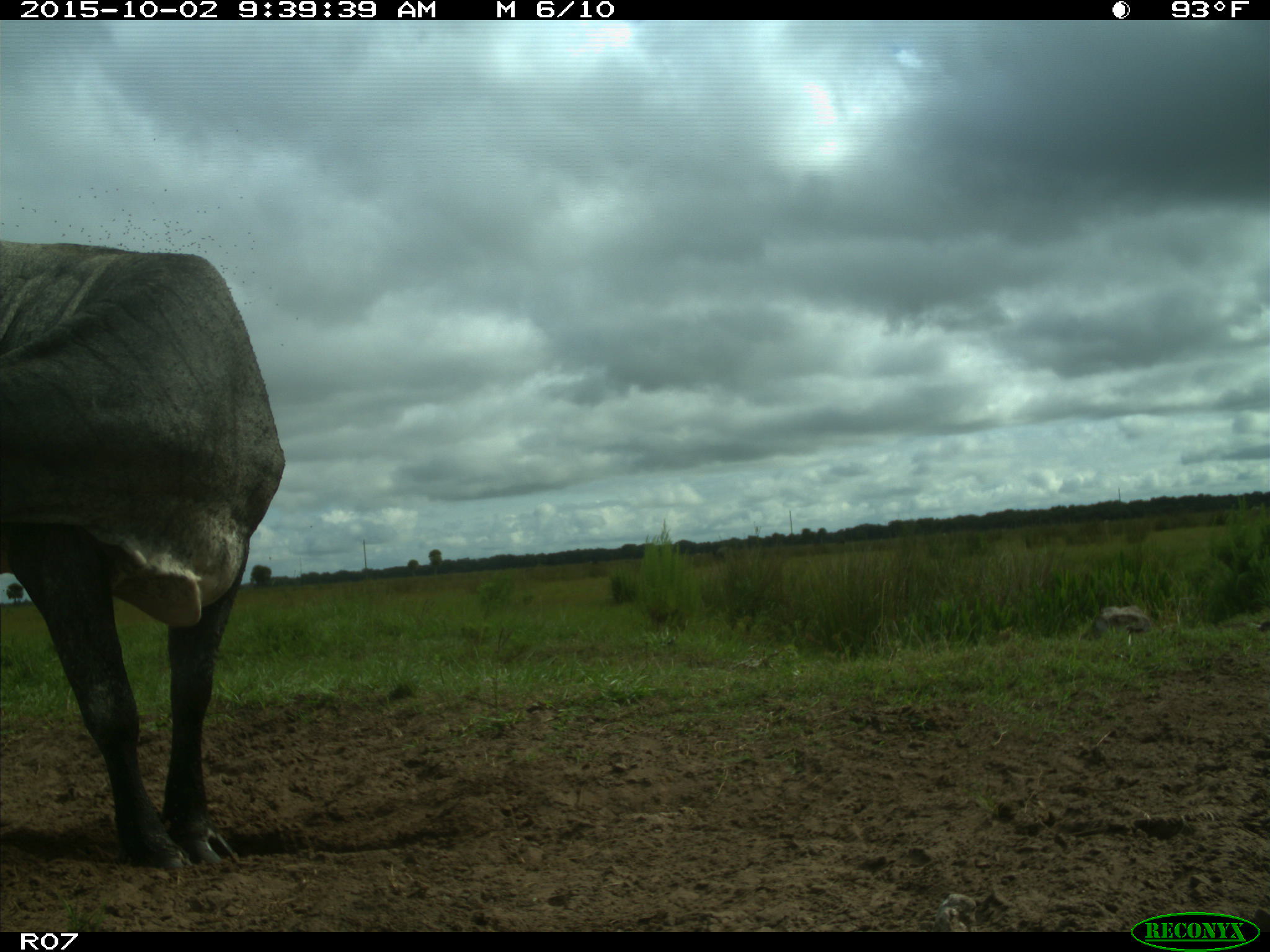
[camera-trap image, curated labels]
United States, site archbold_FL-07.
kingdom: Animalia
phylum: Chordata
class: Mammalia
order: Artiodactyla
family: Bovidae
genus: Bos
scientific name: Bos taurus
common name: domestic cow